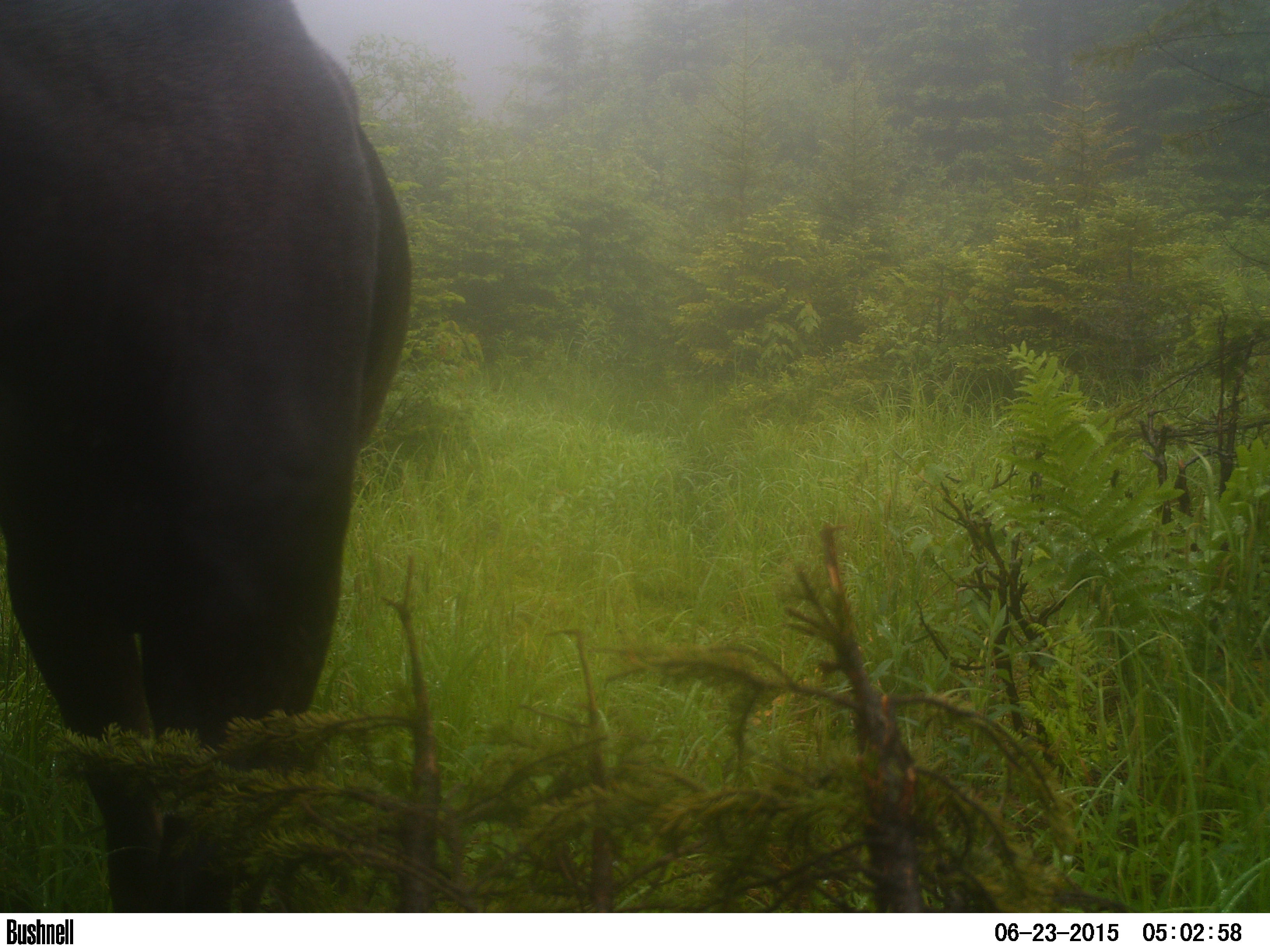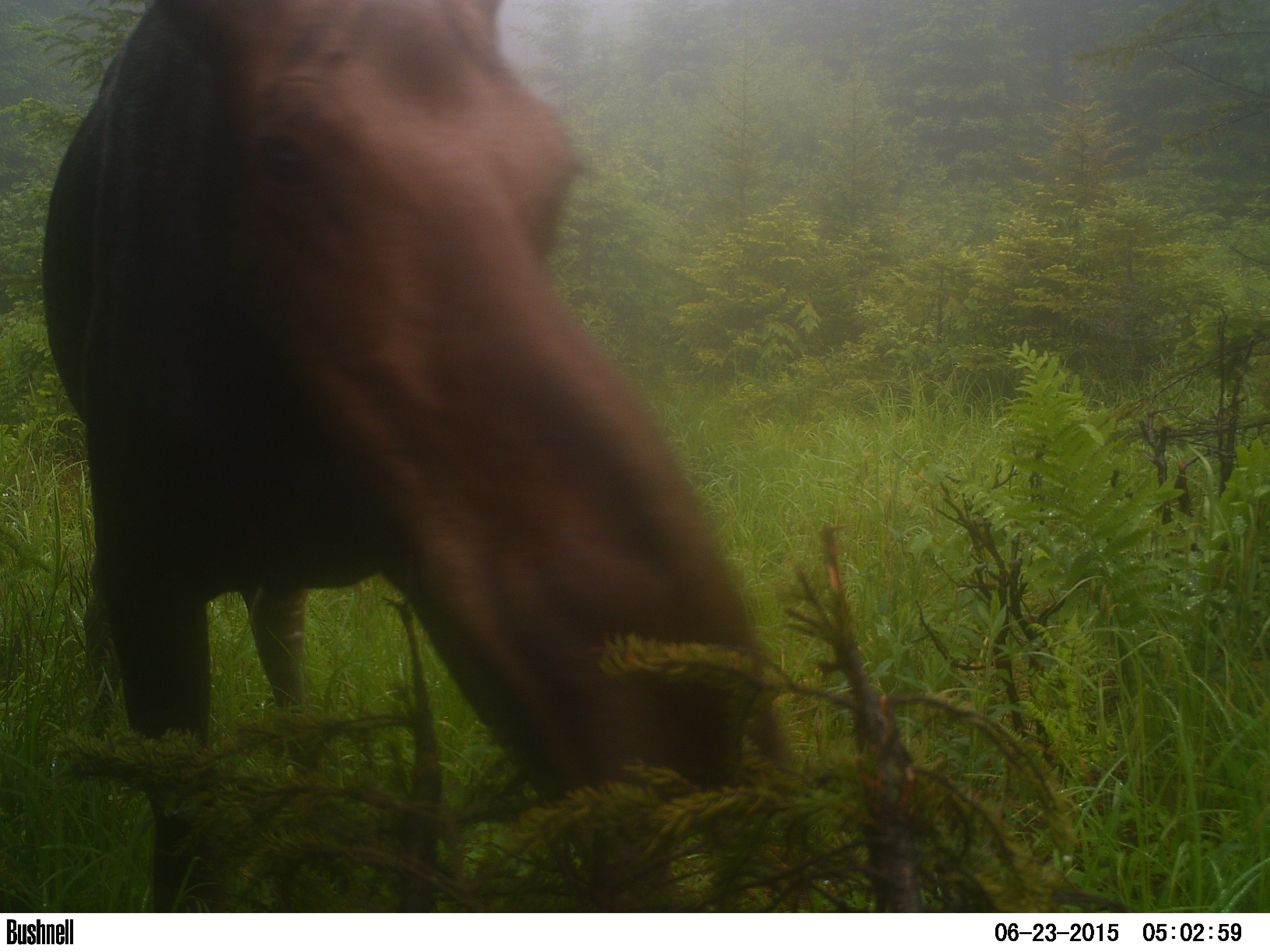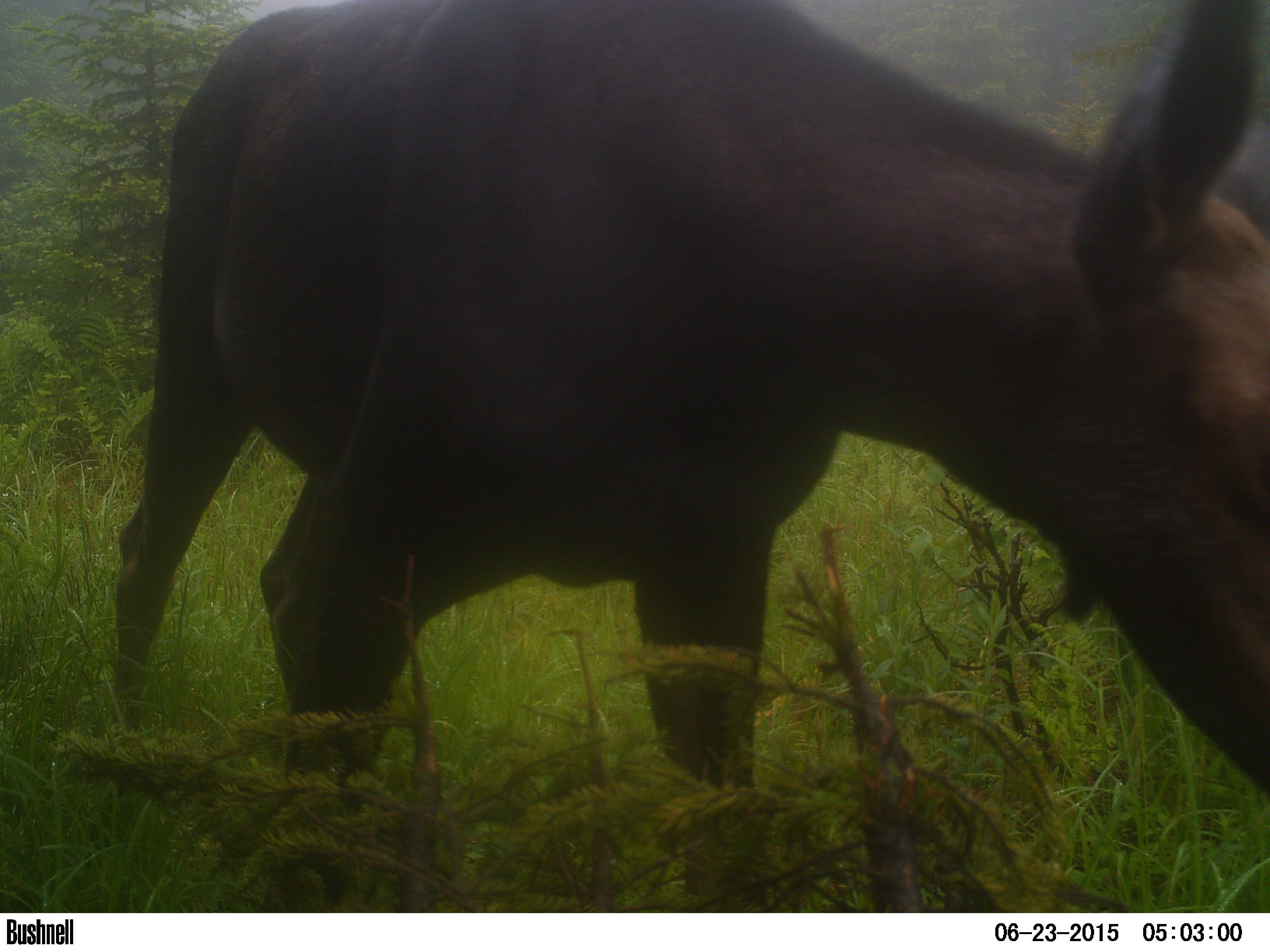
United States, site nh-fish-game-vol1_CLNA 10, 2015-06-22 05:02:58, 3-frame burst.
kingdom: Animalia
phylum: Chordata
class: Mammalia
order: Artiodactyla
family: Cervidae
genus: Alces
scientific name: Alces alces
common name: moose